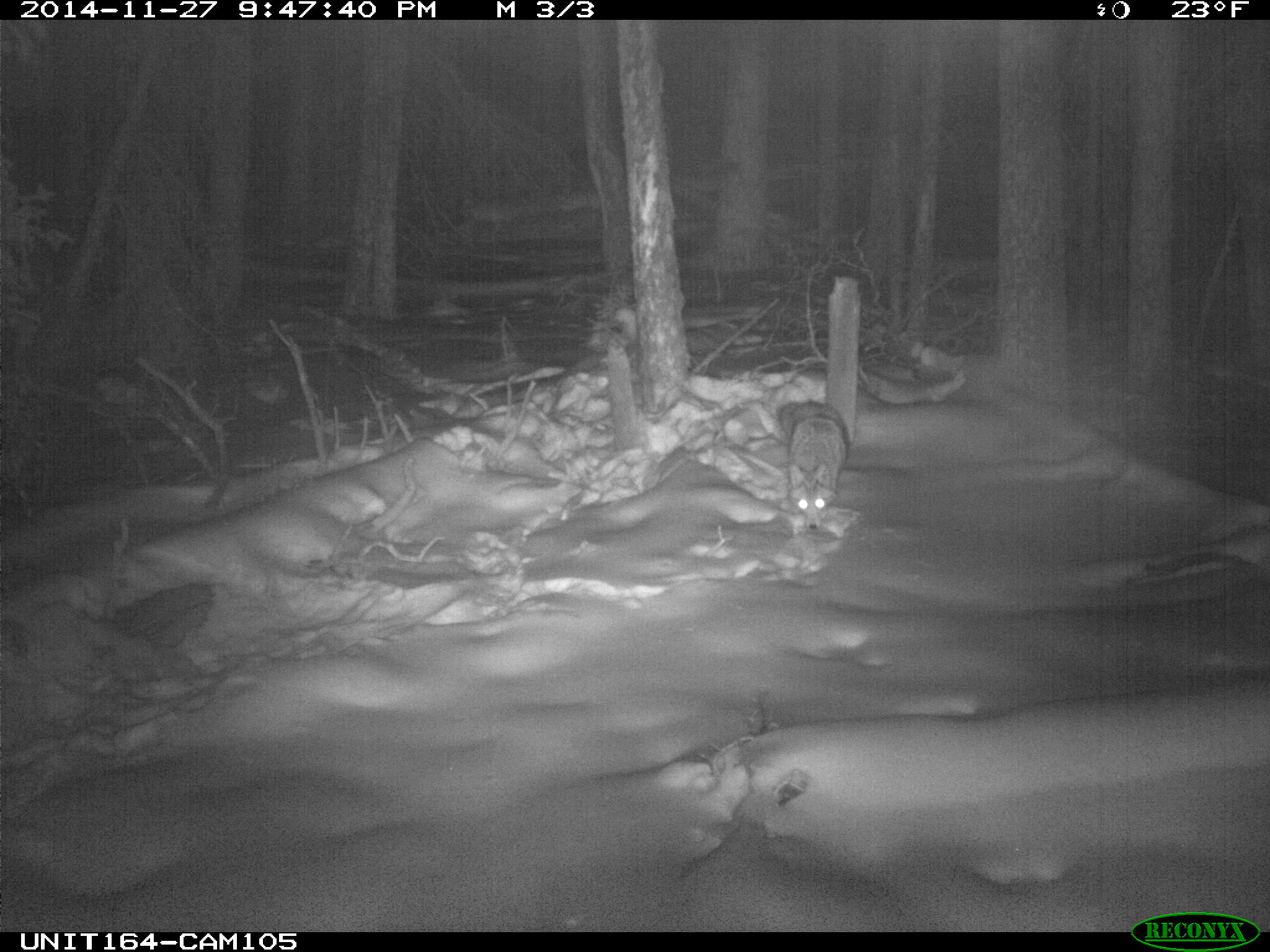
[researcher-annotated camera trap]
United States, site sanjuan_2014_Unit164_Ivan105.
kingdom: Animalia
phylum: Chordata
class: Mammalia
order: Carnivora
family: Canidae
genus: Canis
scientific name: Canis latrans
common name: coyote